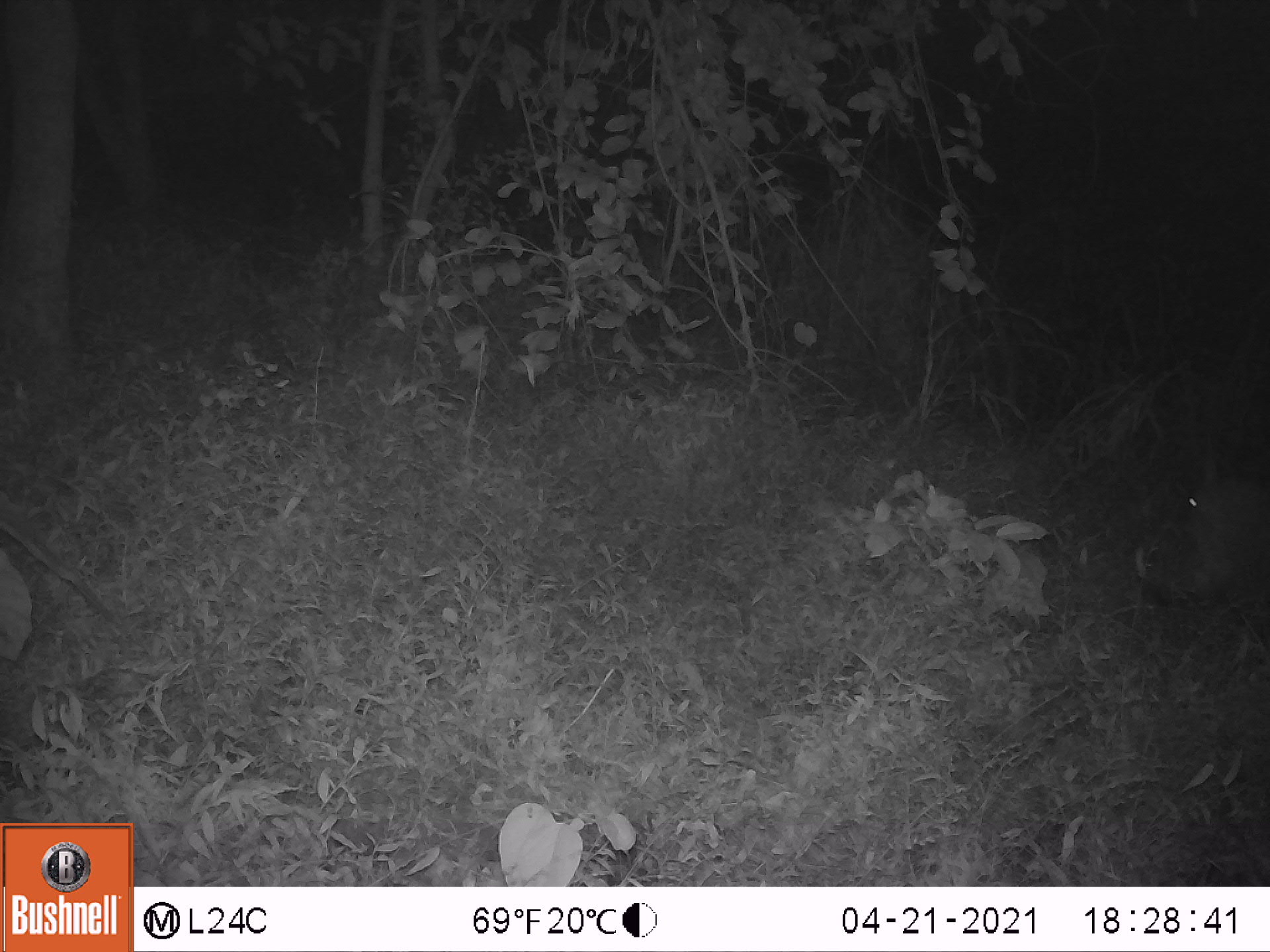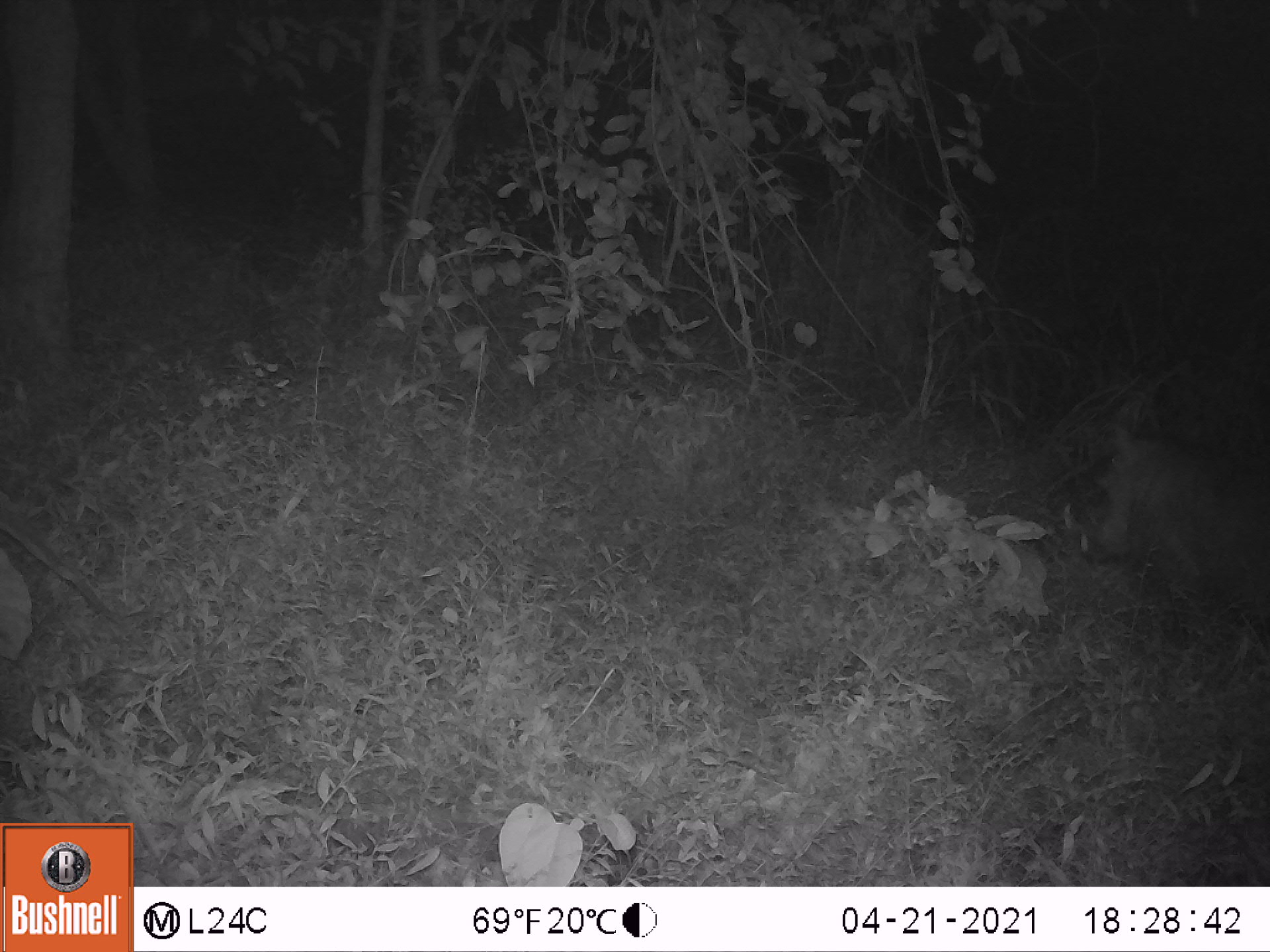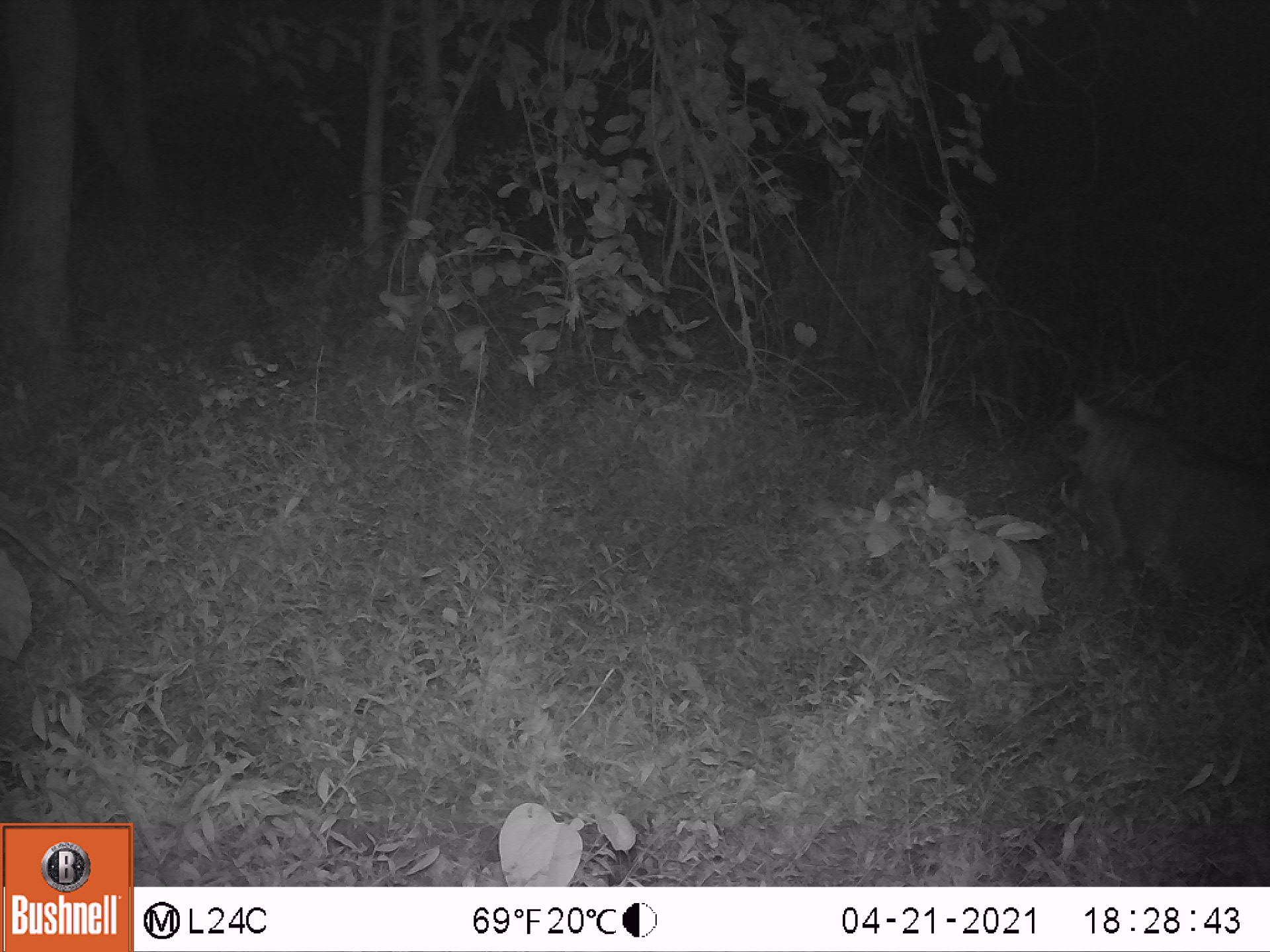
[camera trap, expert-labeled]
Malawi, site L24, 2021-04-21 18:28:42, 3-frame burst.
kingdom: Animalia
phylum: Chordata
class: Mammalia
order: Artiodactyla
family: Suidae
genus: Phacochoerus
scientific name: Phacochoerus africanus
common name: common warthog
Common warthog (Phacochoerus africanus), count 1.